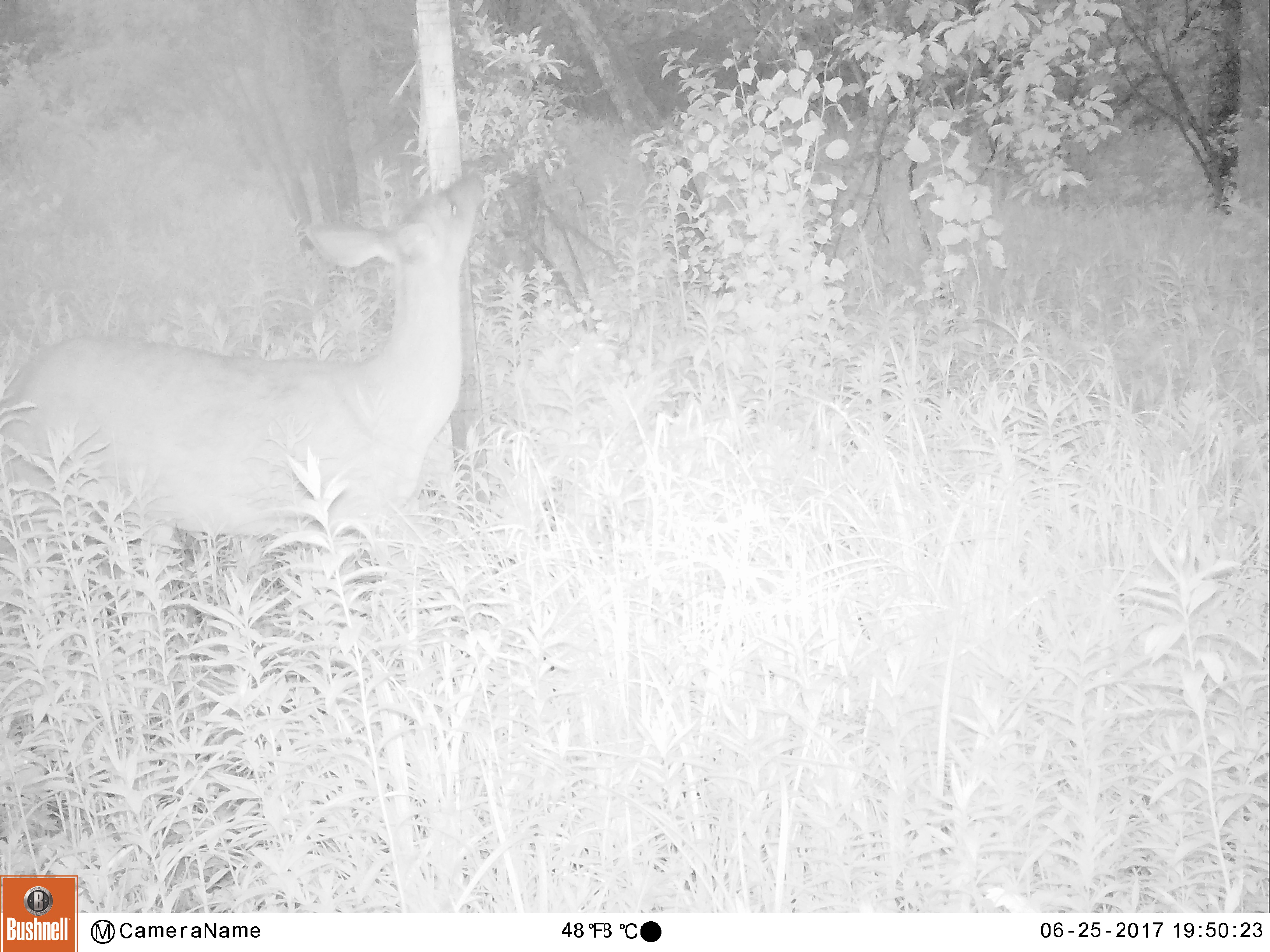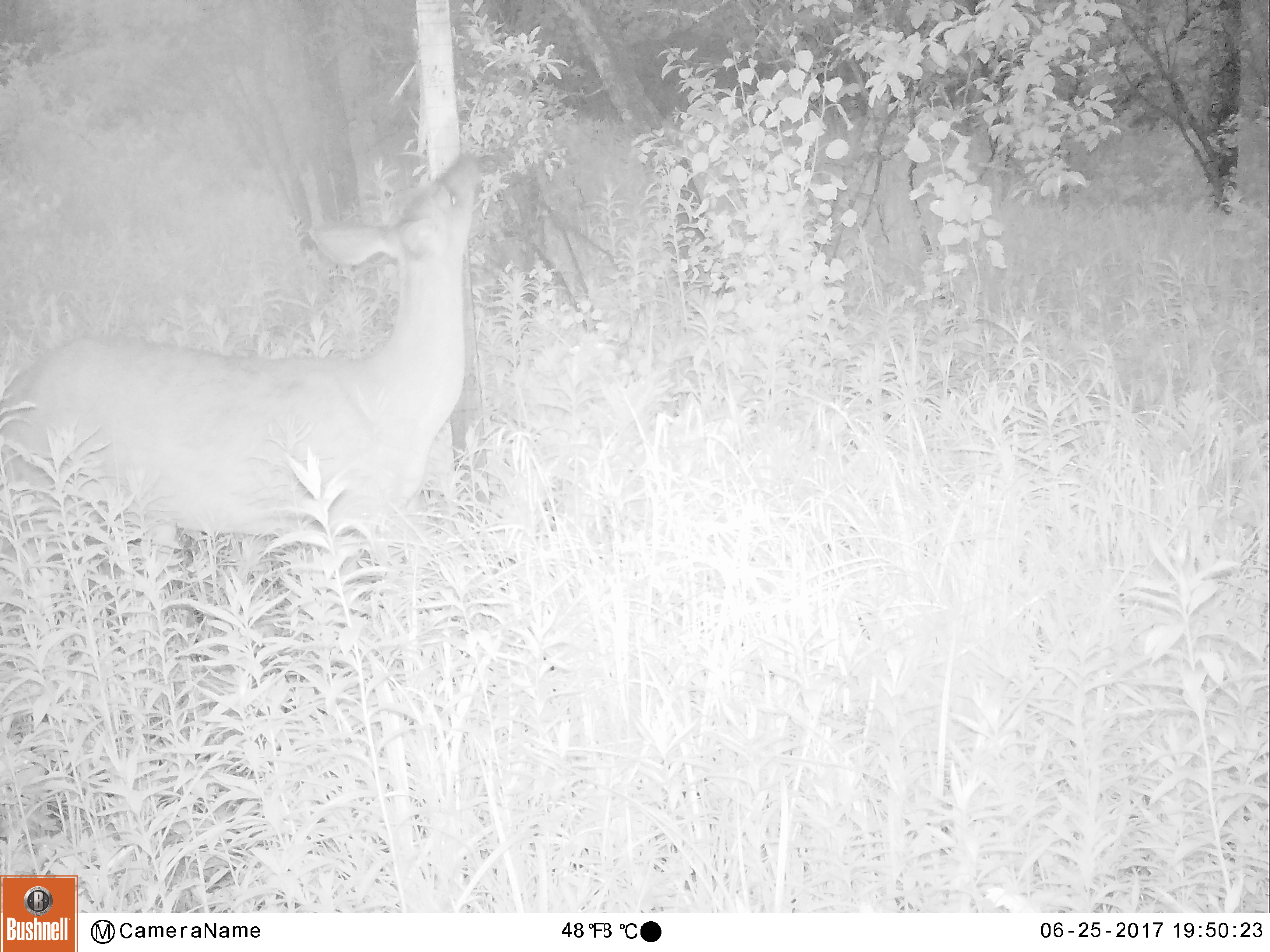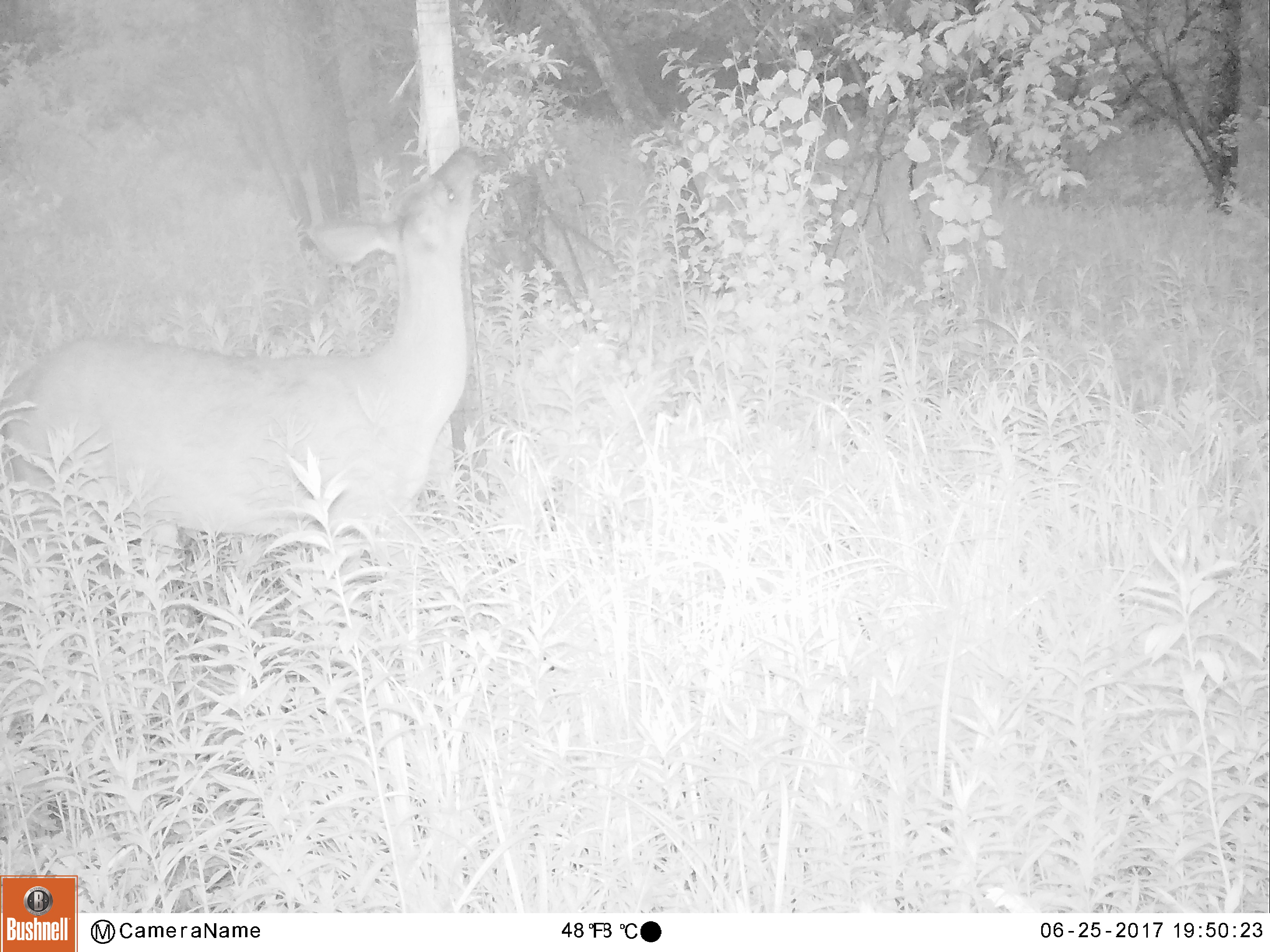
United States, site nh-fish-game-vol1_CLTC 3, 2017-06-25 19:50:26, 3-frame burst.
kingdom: Animalia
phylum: Chordata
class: Mammalia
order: Artiodactyla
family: Cervidae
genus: Odocoileus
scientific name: Odocoileus virginianus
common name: white-tailed deer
White-tailed deer (Odocoileus virginianus).